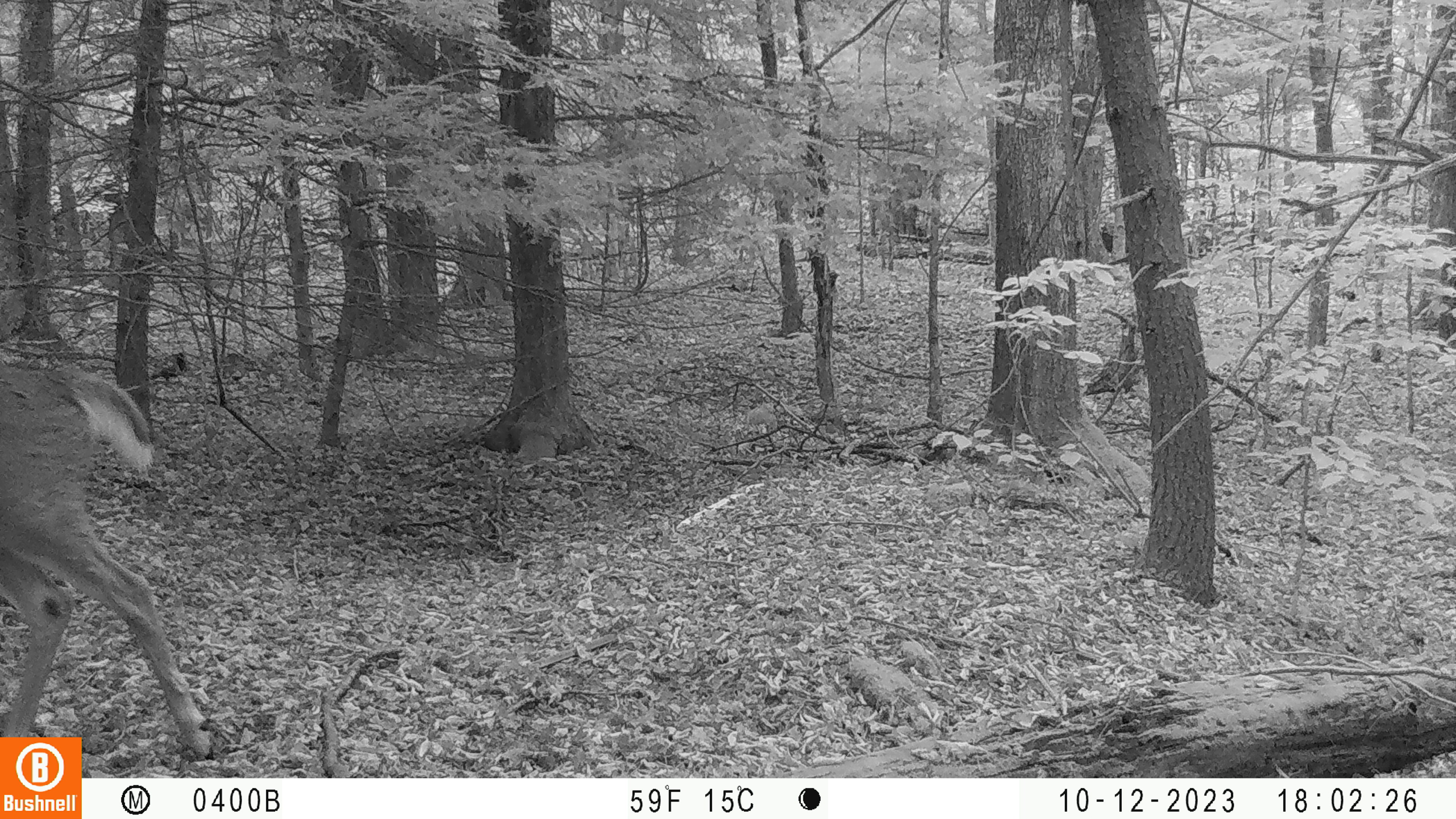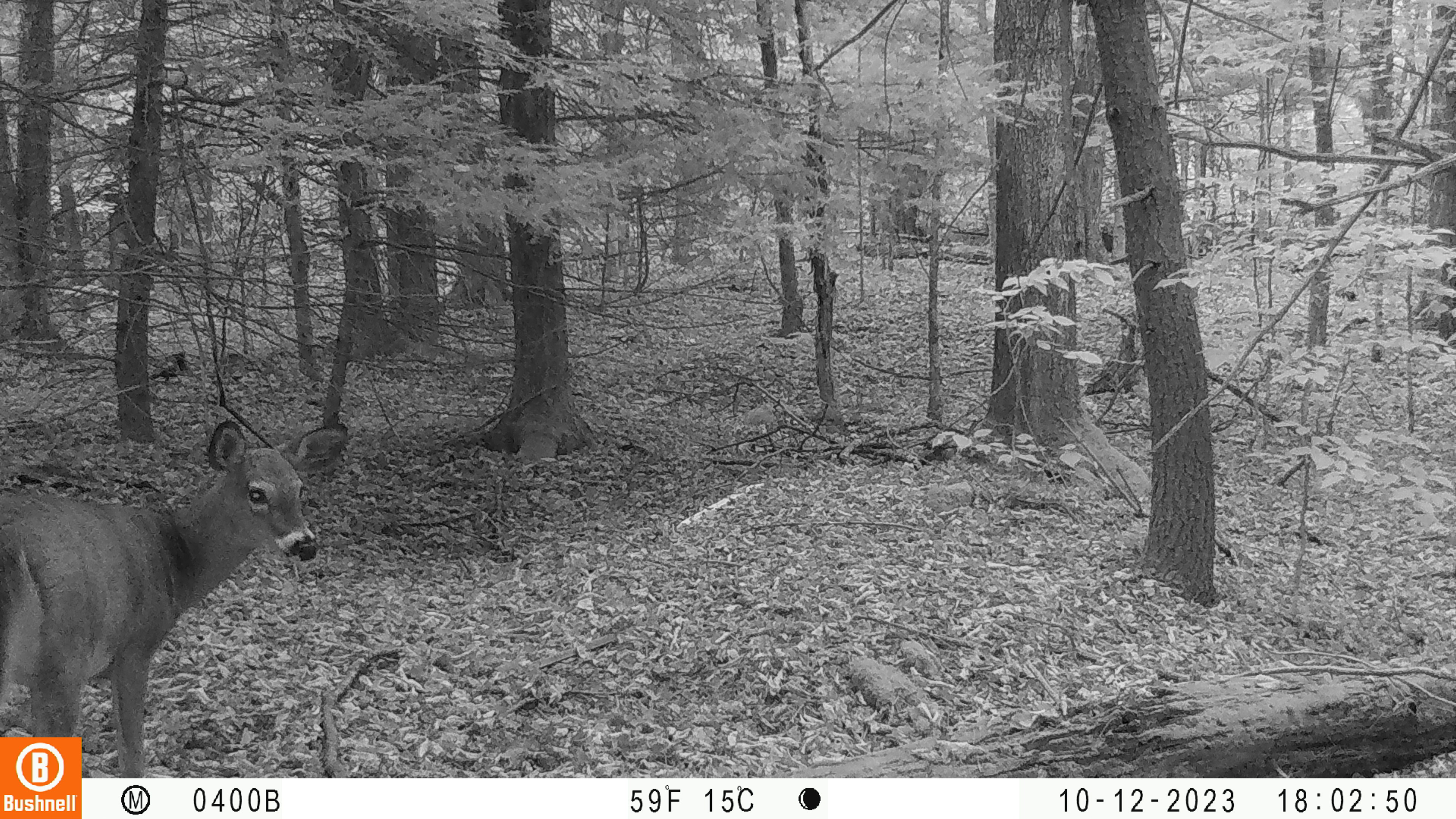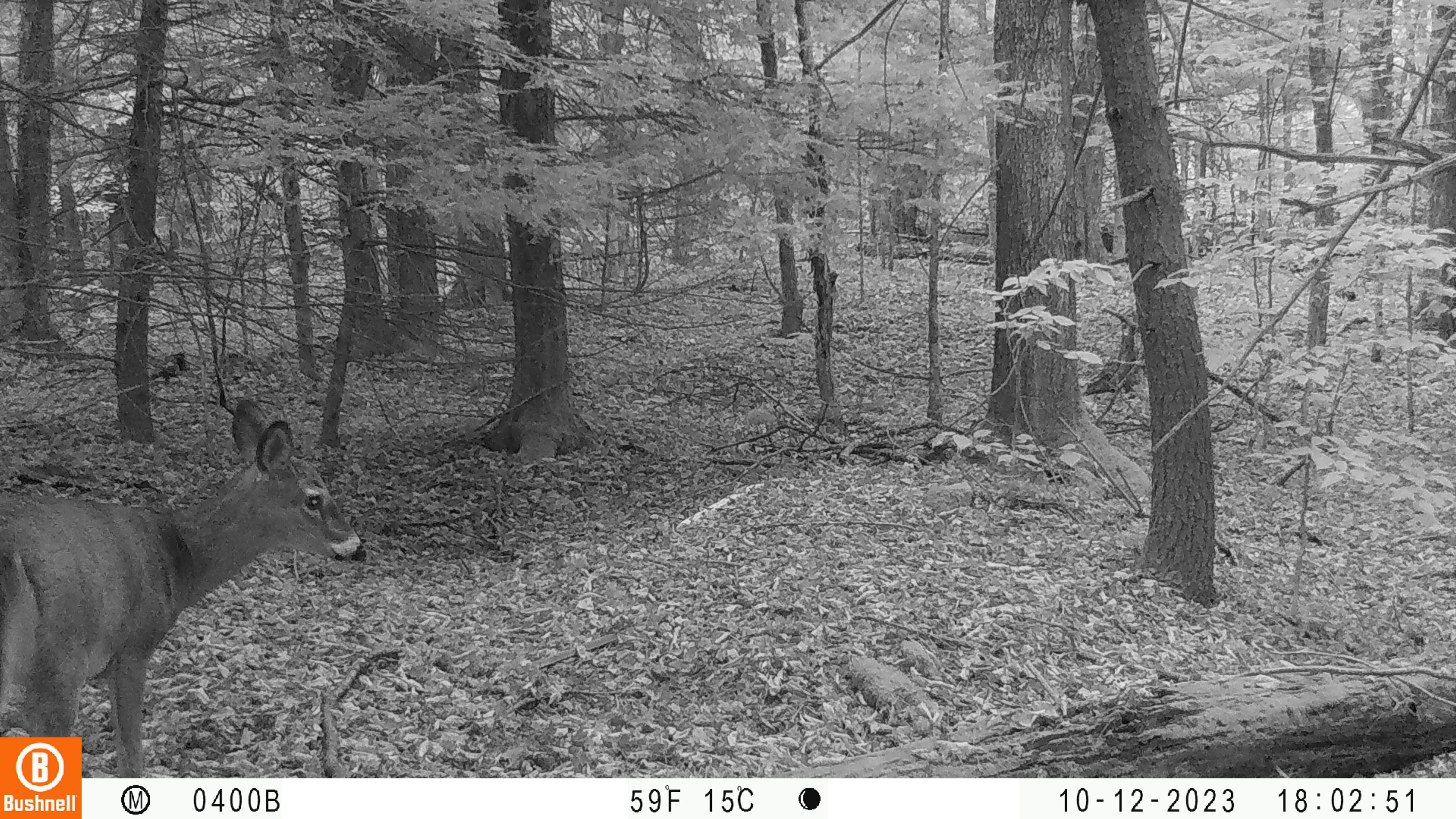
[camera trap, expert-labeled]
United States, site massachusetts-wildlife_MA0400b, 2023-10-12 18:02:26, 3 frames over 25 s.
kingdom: Animalia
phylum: Chordata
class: Mammalia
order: Artiodactyla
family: Cervidae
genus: Odocoileus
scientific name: Odocoileus virginianus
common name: white-tailed deer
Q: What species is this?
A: White-tailed deer (Odocoileus virginianus).